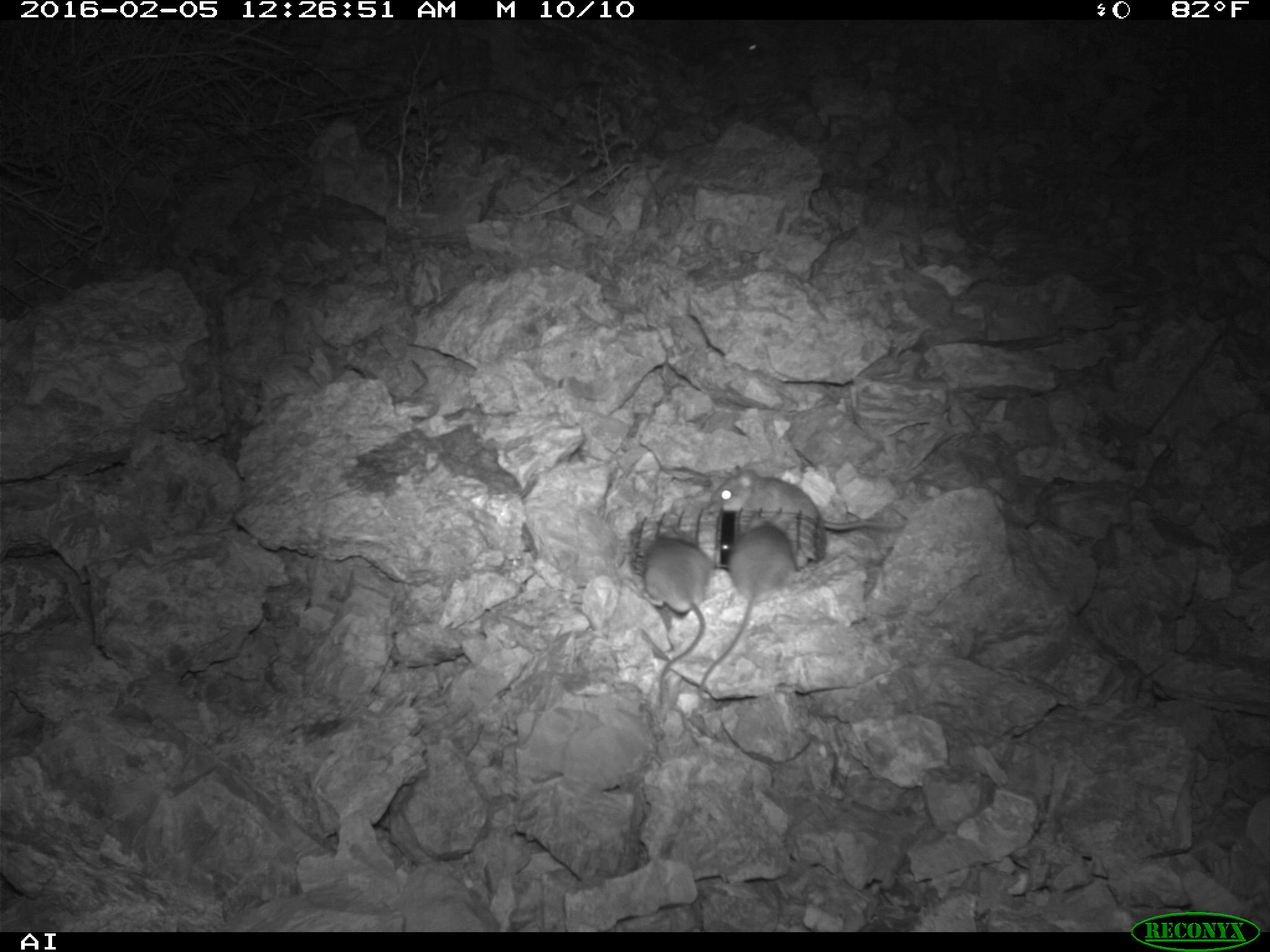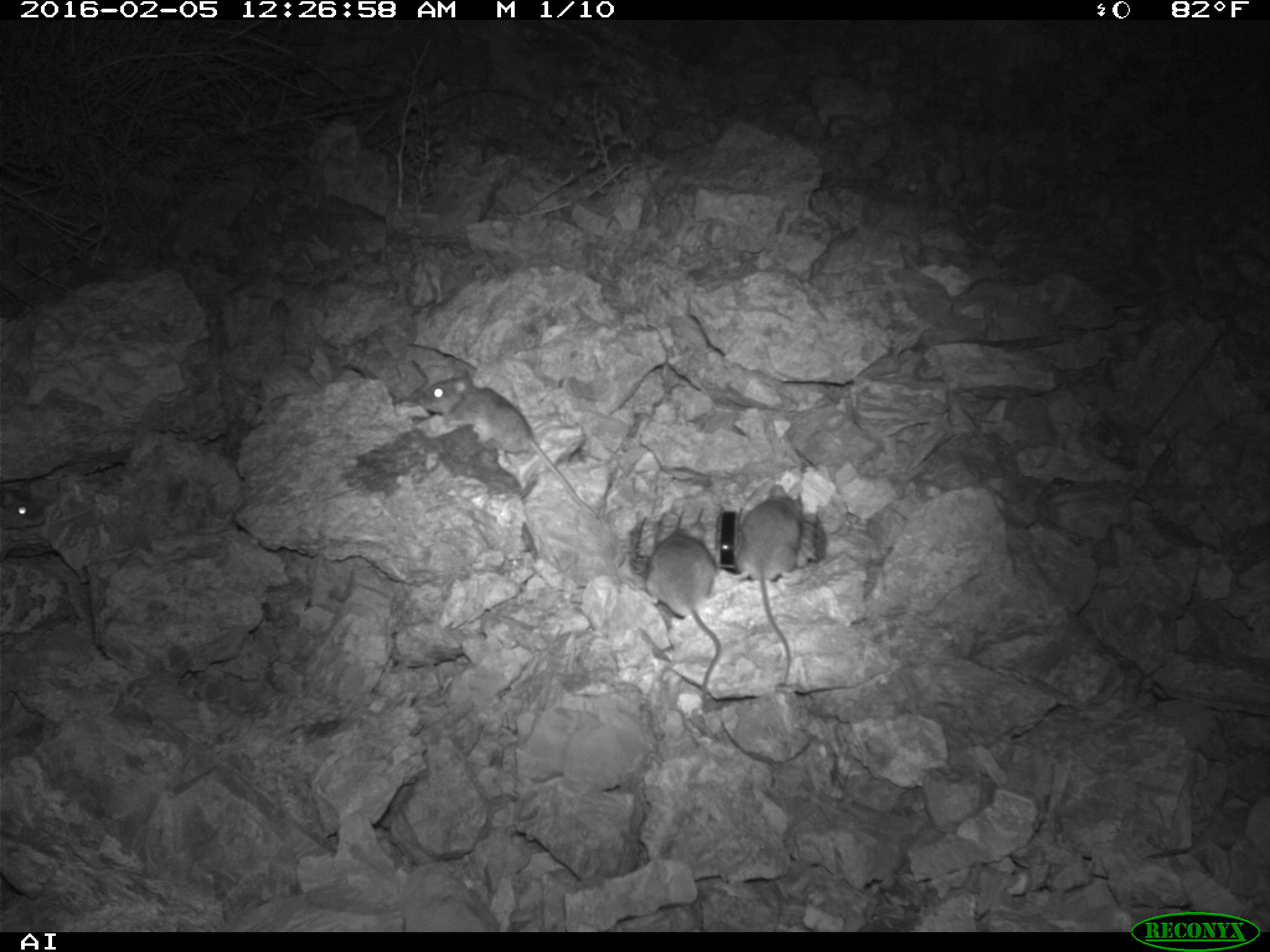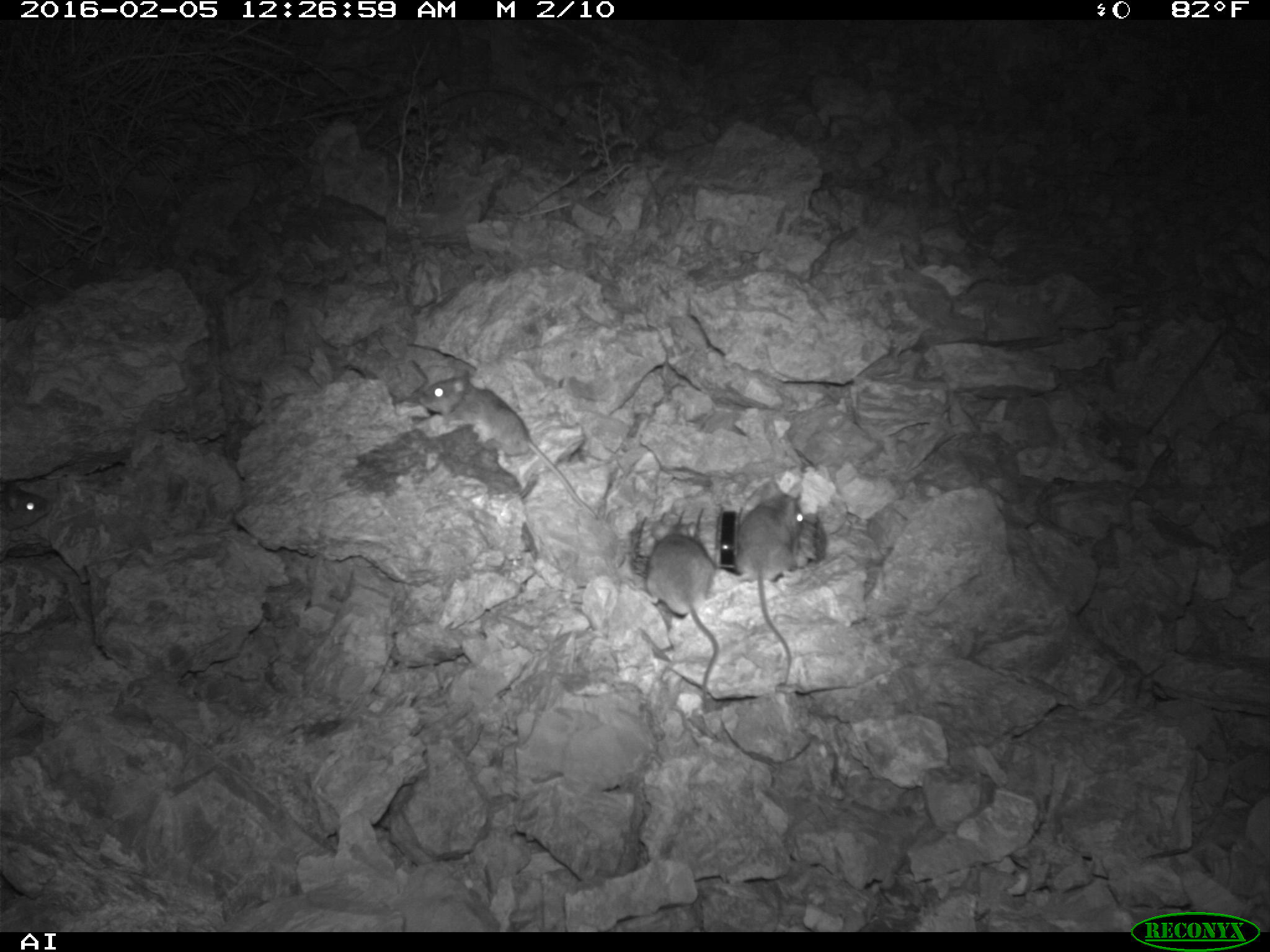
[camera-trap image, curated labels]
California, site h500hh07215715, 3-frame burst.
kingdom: Animalia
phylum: Chordata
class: Mammalia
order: Rodentia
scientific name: Rodentia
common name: rodent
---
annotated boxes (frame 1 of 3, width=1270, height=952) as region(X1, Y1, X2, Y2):
rodent: region(694, 519, 795, 699); region(637, 511, 711, 705); region(708, 467, 913, 526)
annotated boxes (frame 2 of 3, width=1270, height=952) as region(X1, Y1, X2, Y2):
rodent: region(414, 366, 600, 520); region(642, 523, 726, 697); region(735, 483, 804, 685); region(0, 490, 44, 528)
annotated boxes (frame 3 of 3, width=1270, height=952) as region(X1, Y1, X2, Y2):
rodent: region(417, 369, 598, 519); region(633, 522, 719, 713); region(735, 481, 804, 685); region(0, 480, 54, 531)